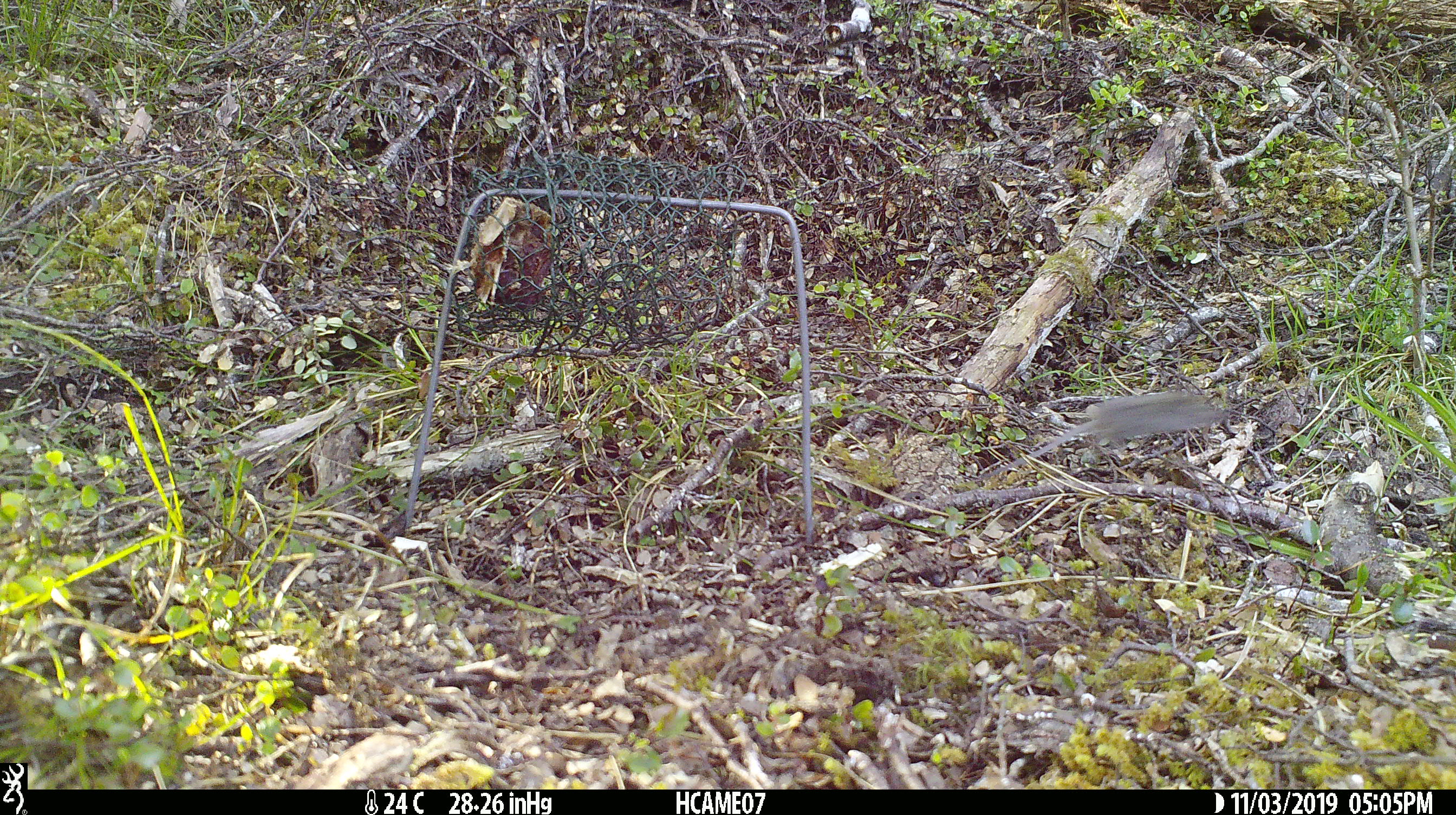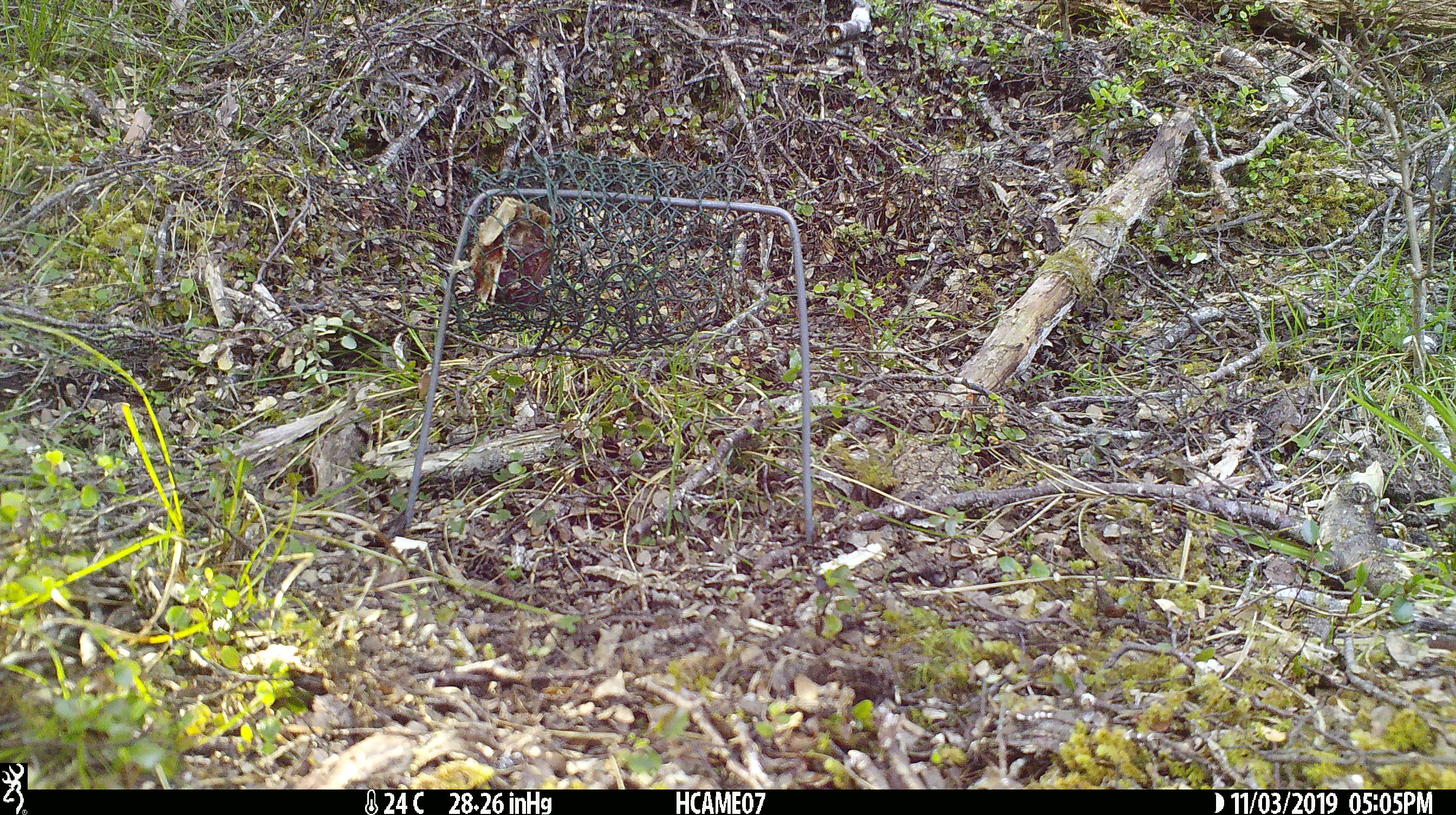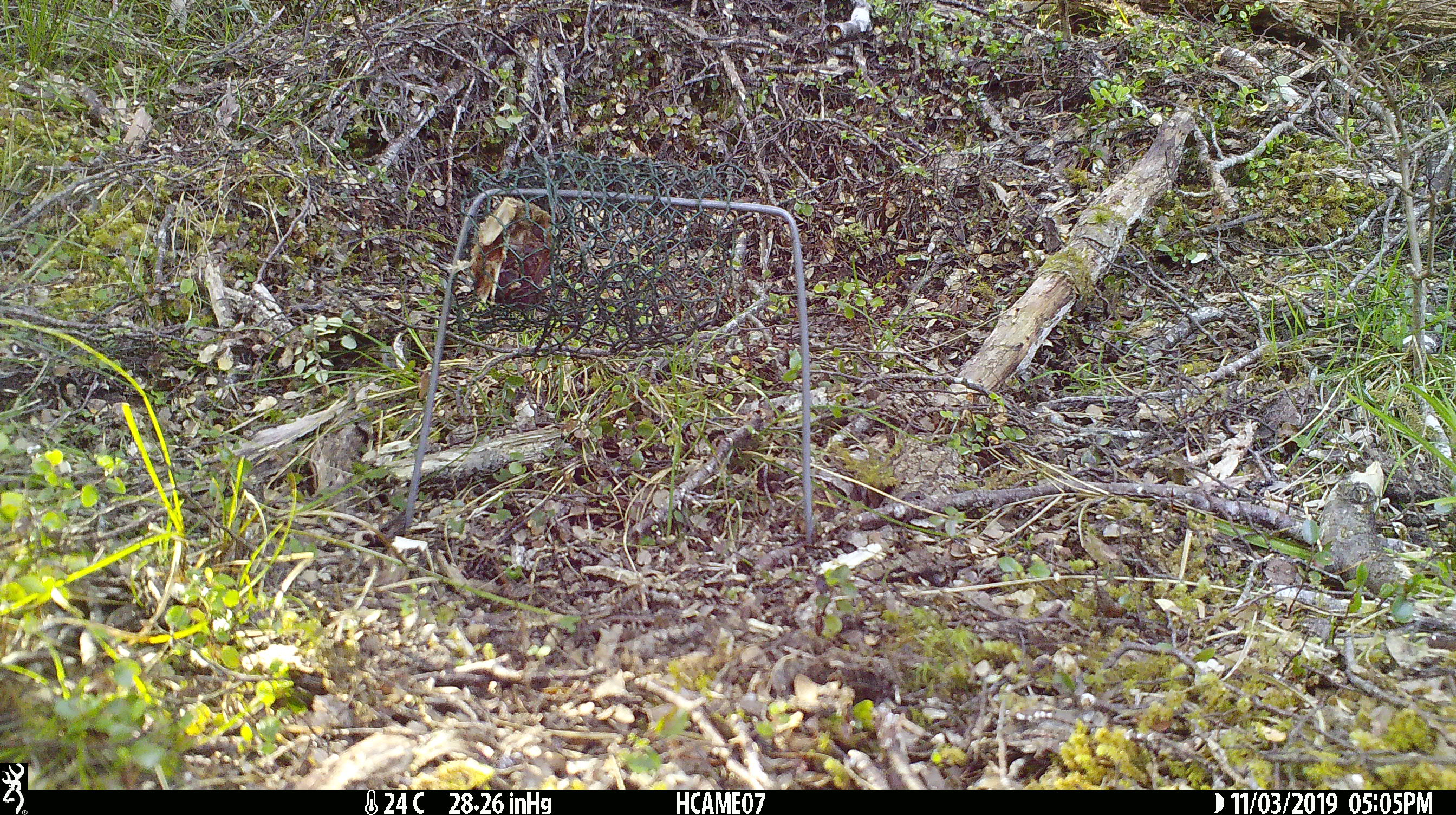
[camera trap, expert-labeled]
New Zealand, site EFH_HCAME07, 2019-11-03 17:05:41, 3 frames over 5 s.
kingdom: Animalia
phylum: Chordata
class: Mammalia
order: Rodentia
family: Muridae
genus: Mus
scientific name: Mus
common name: mouse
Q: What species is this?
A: Mouse (Mus).